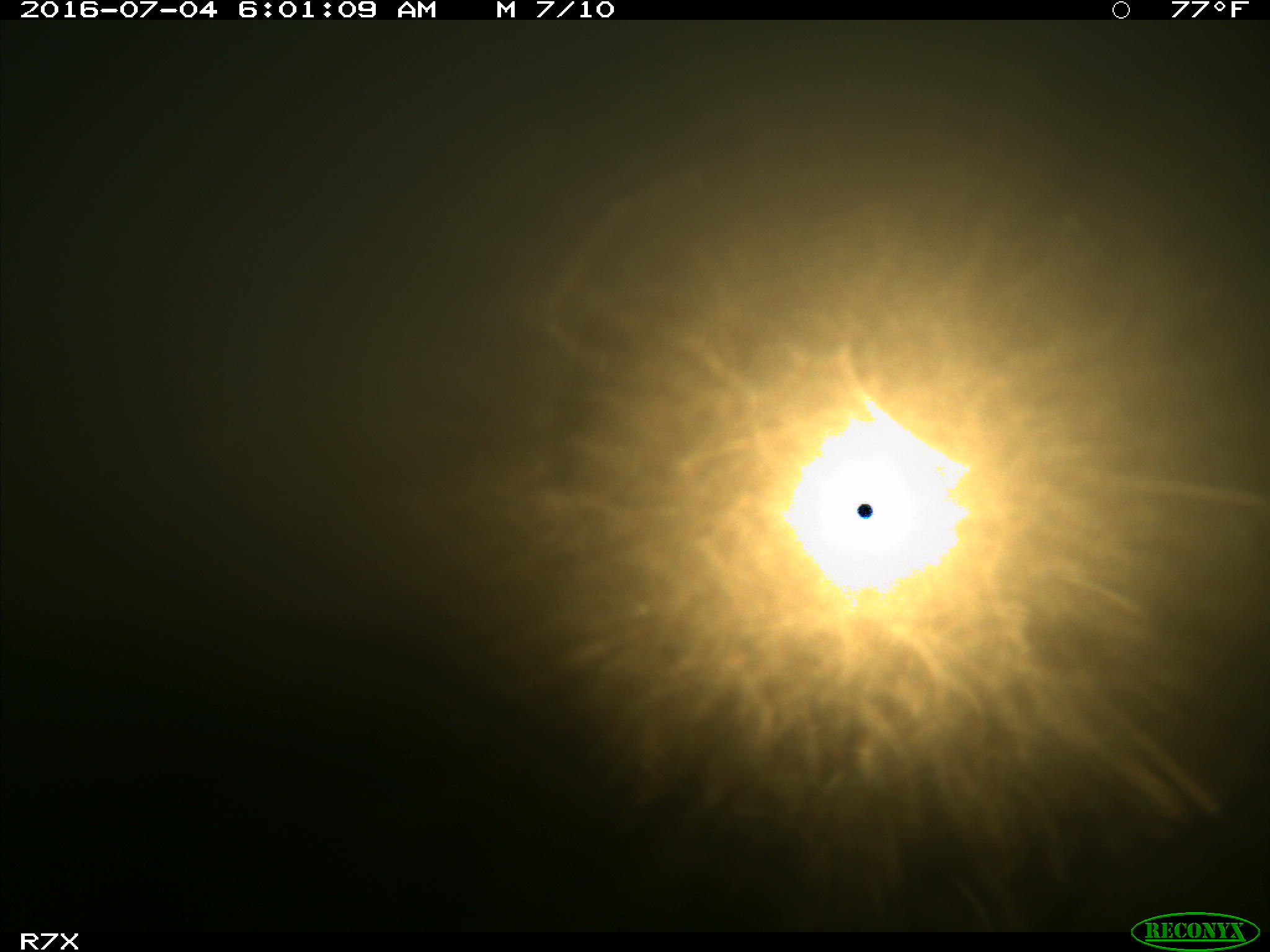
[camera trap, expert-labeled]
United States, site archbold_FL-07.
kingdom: Animalia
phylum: Chordata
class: Mammalia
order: Artiodactyla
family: Bovidae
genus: Bos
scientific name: Bos taurus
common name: domestic cow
Bos taurus (domestic cow).